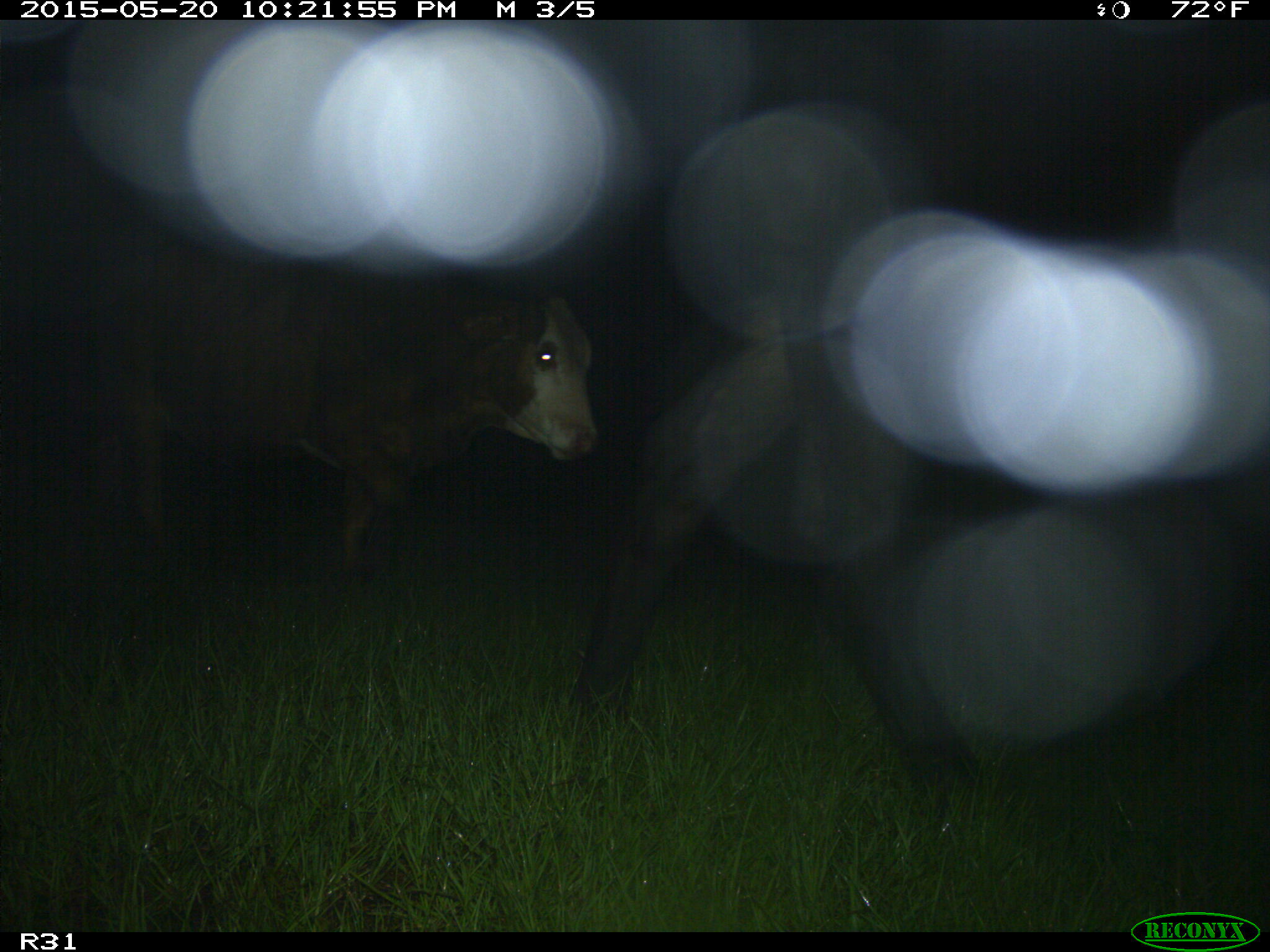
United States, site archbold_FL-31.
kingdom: Animalia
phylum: Chordata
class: Mammalia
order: Artiodactyla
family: Bovidae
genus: Bos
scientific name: Bos taurus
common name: domestic cow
Bos taurus (domestic cow).